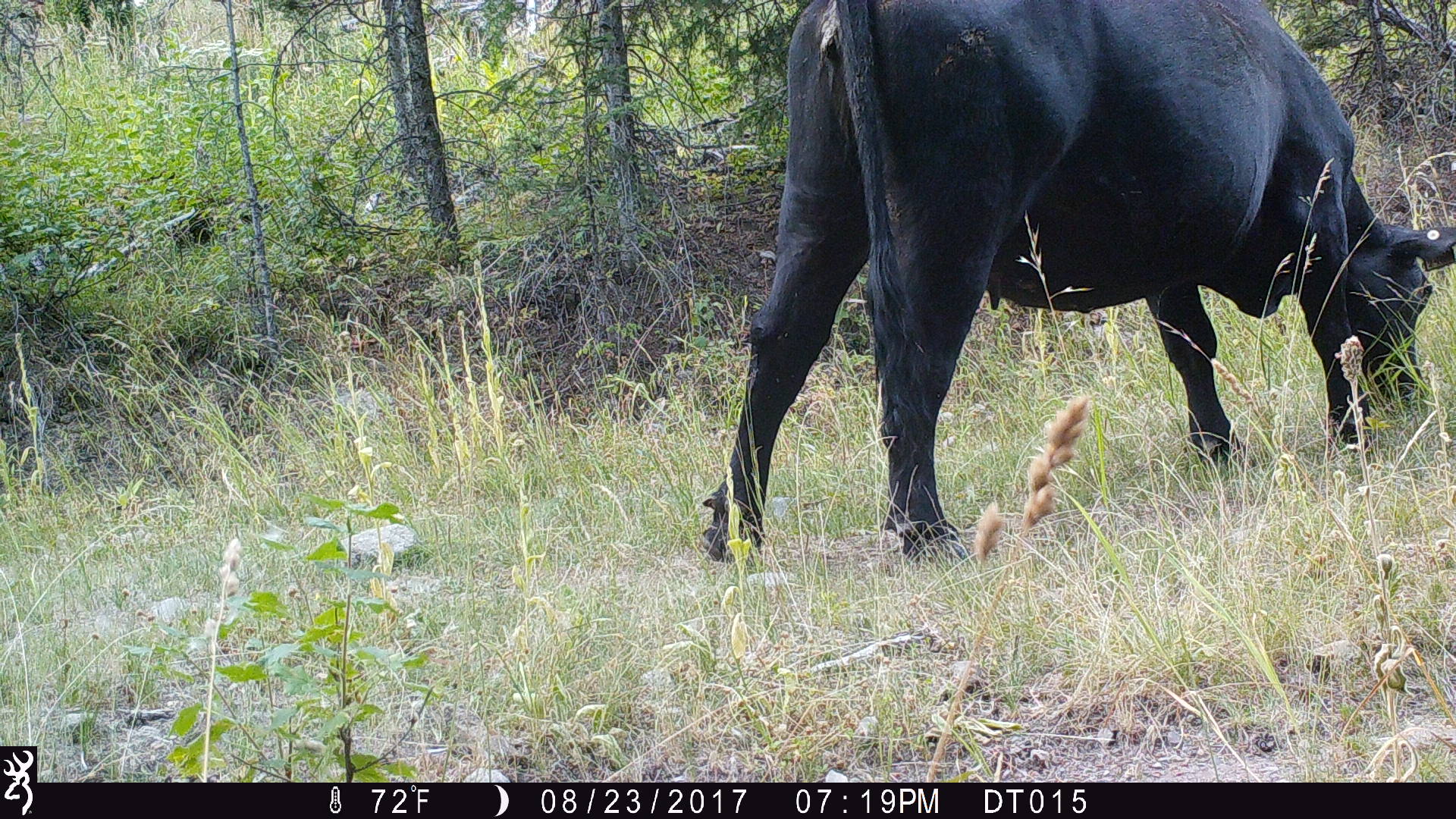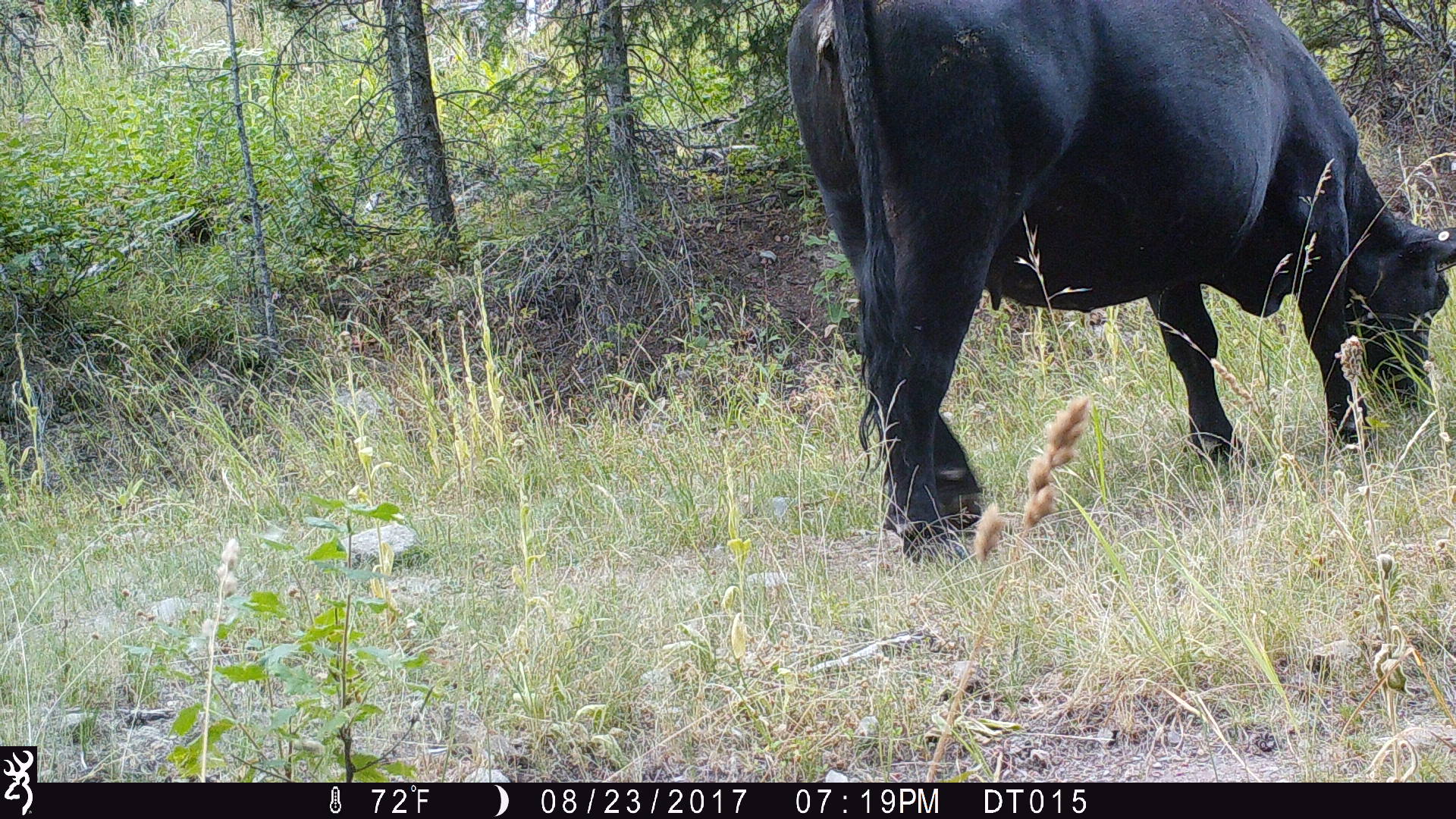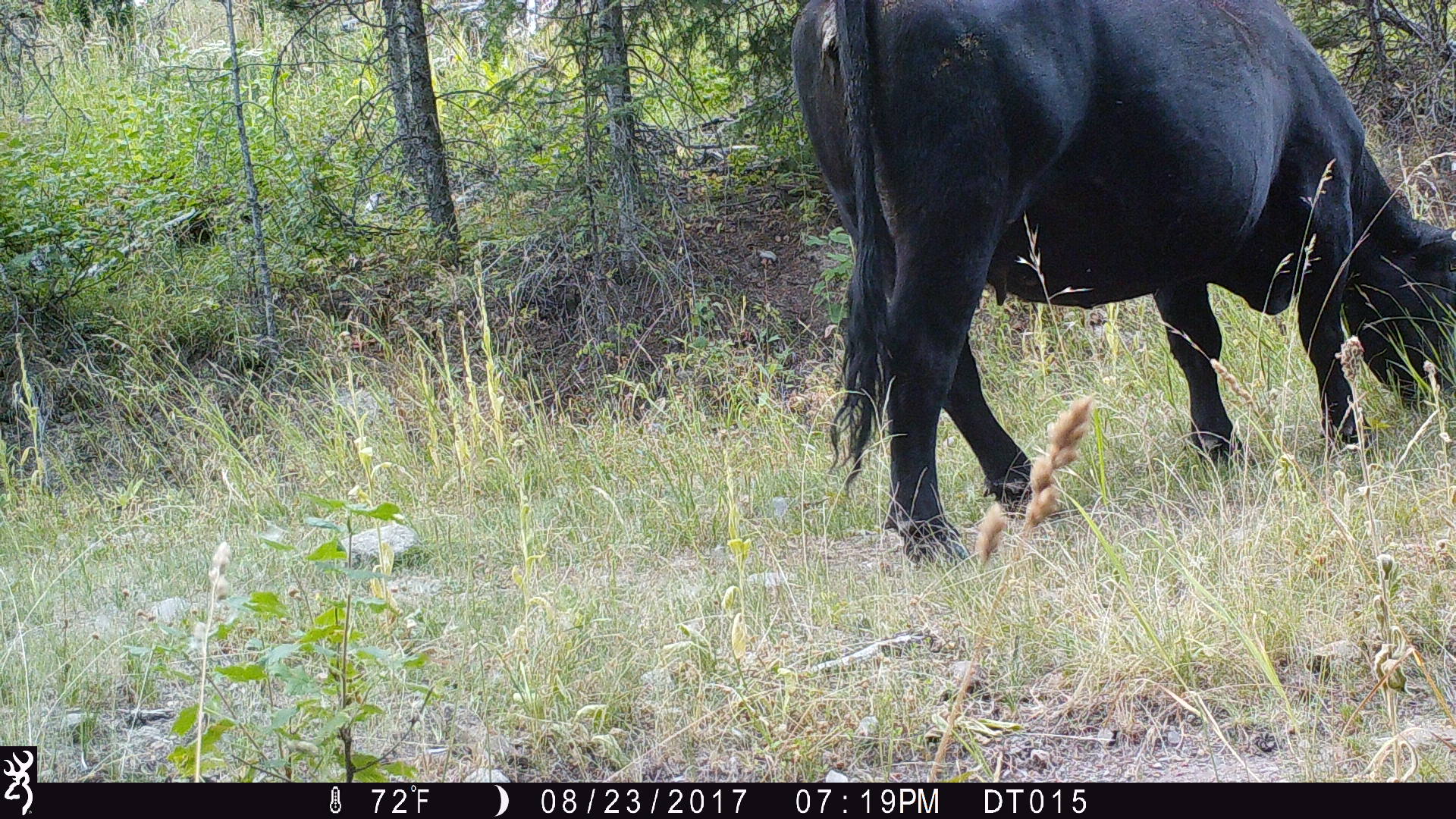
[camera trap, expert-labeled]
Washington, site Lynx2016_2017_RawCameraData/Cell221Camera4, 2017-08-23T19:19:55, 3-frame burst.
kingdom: Animalia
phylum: Chordata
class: Mammalia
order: Artiodactyla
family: Bovidae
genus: Bos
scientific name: Bos taurus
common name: domestic cattle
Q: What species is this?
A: Domestic cattle (Bos taurus).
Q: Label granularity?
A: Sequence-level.